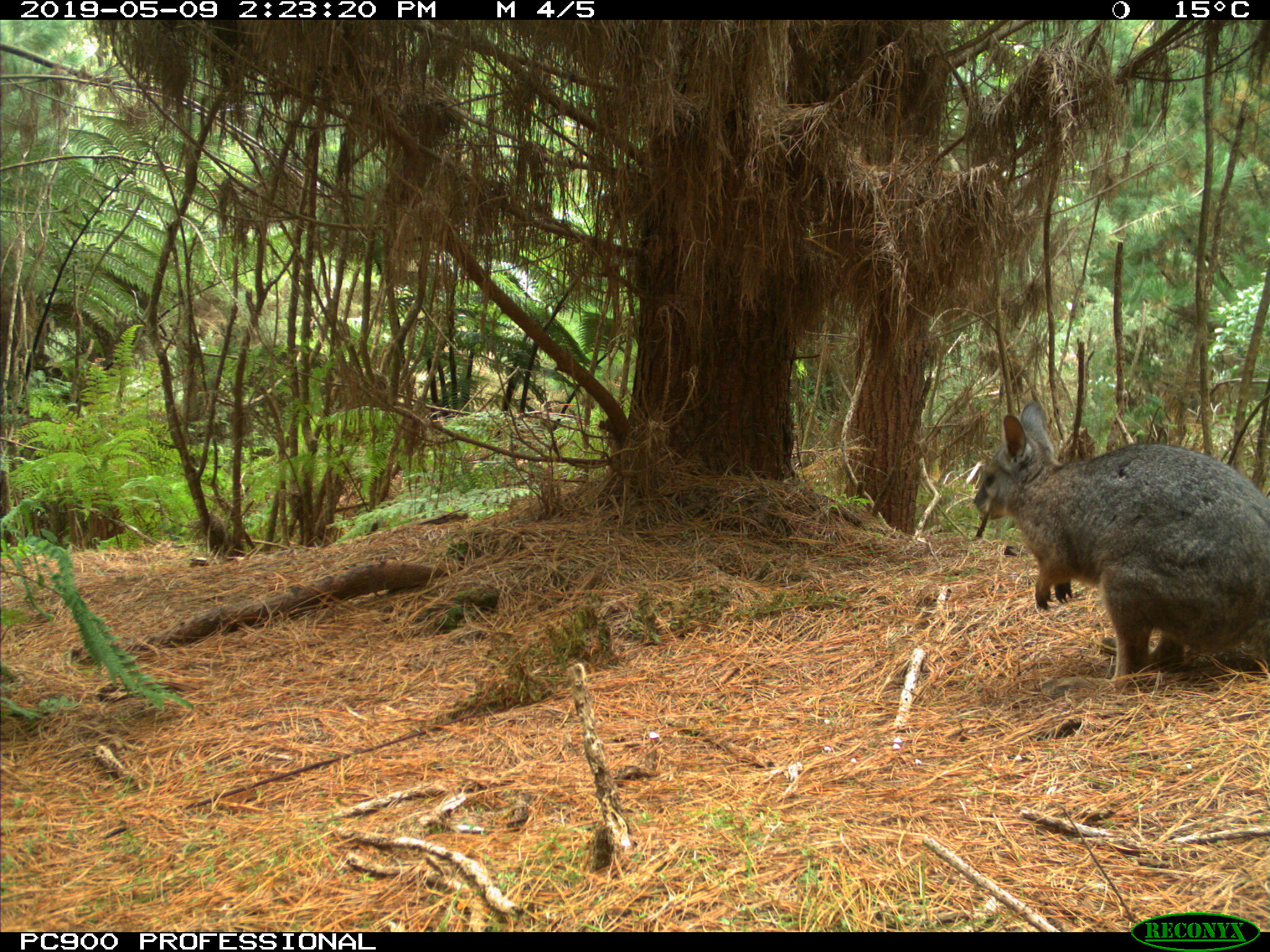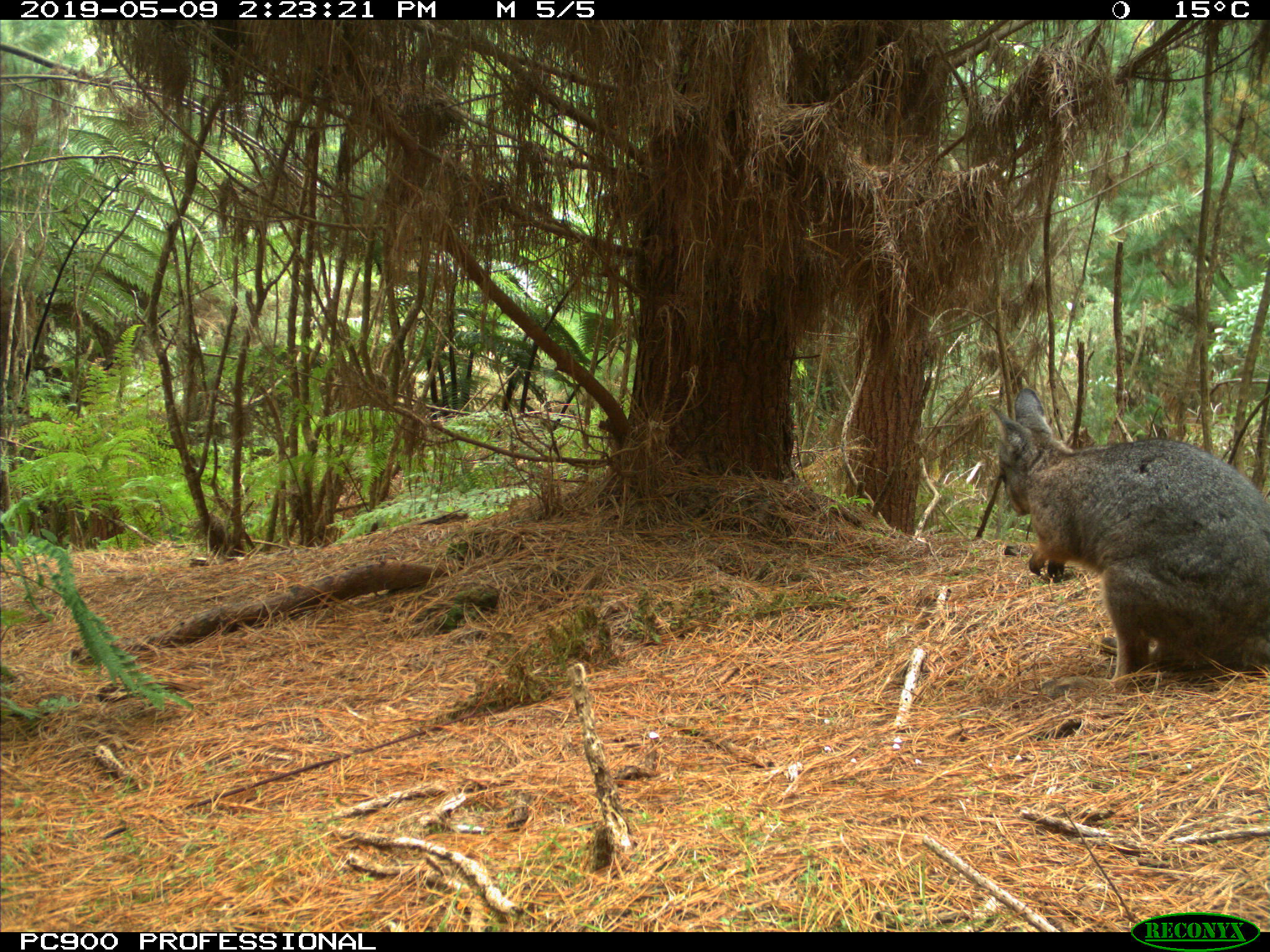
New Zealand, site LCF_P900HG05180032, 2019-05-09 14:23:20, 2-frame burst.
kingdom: Animalia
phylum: Chordata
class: Mammalia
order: Diprotodontia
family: Macropodidae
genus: Notamacropus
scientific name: Notamacropus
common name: wallaby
Wallaby (Notamacropus).